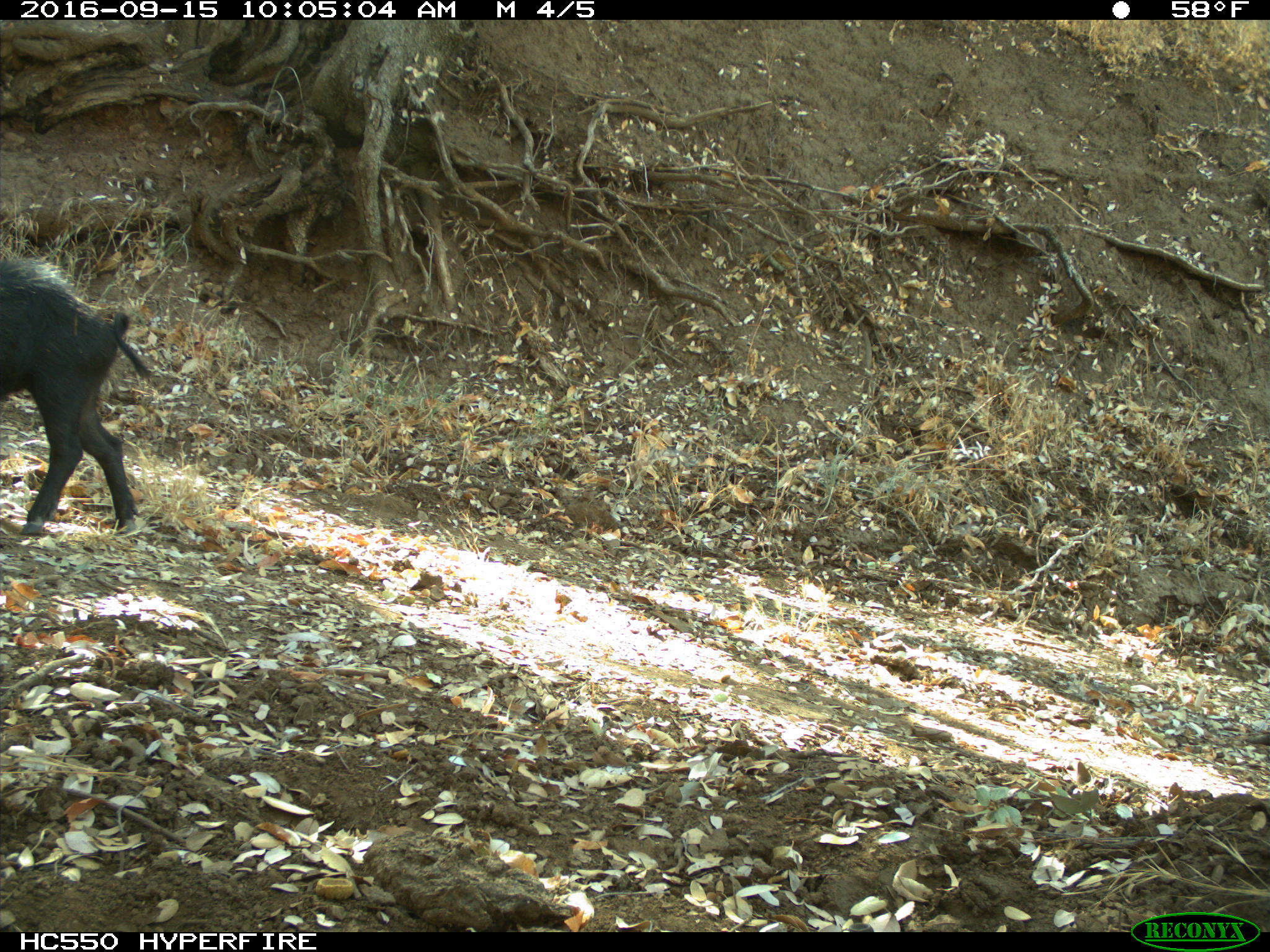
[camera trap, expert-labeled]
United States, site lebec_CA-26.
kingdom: Animalia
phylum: Chordata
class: Mammalia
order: Artiodactyla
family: Suidae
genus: Sus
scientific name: Sus scrofa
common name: wild boar